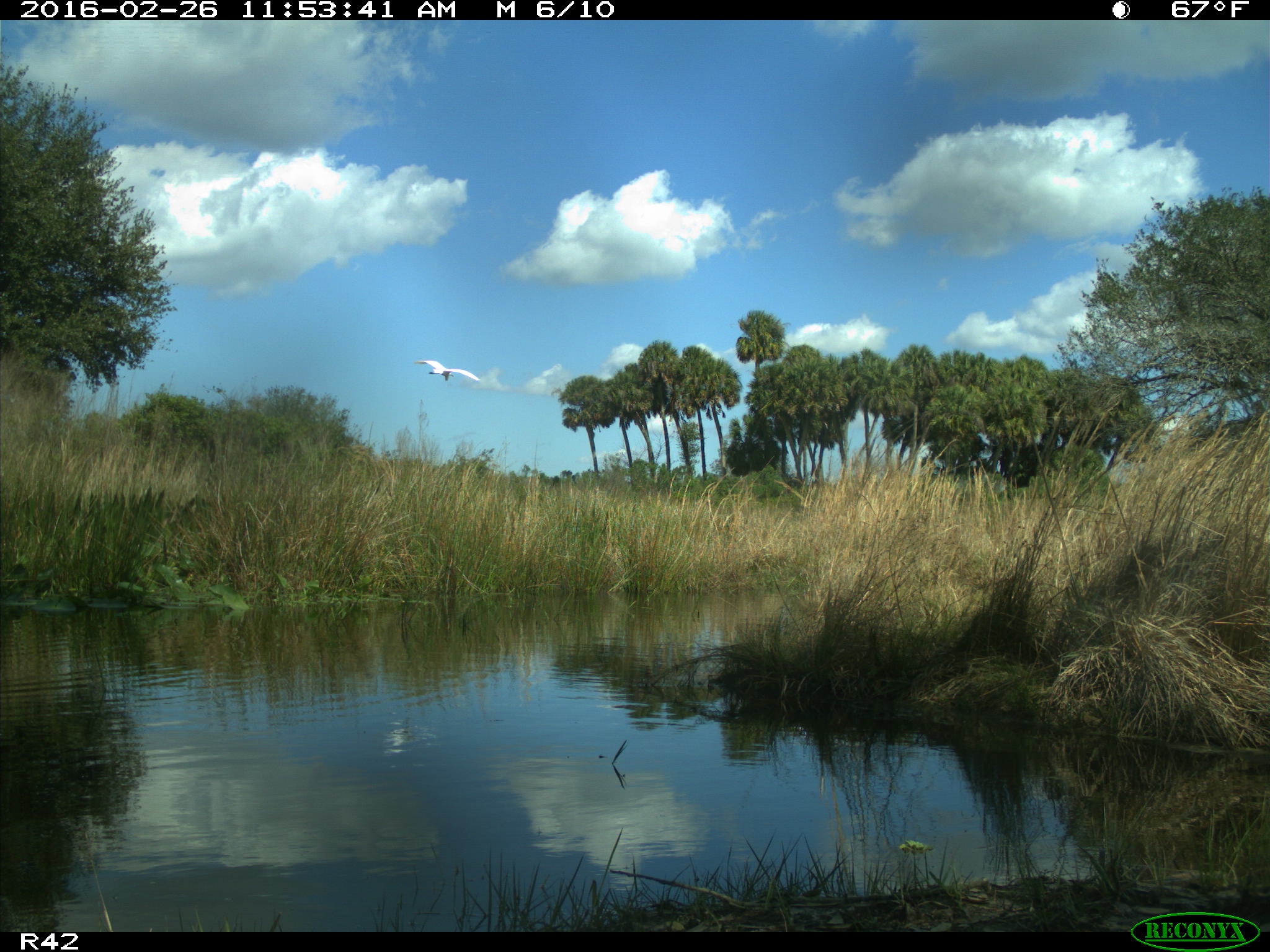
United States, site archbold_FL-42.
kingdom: Animalia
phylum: Chordata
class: Aves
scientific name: Aves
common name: birds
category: unidentified bird